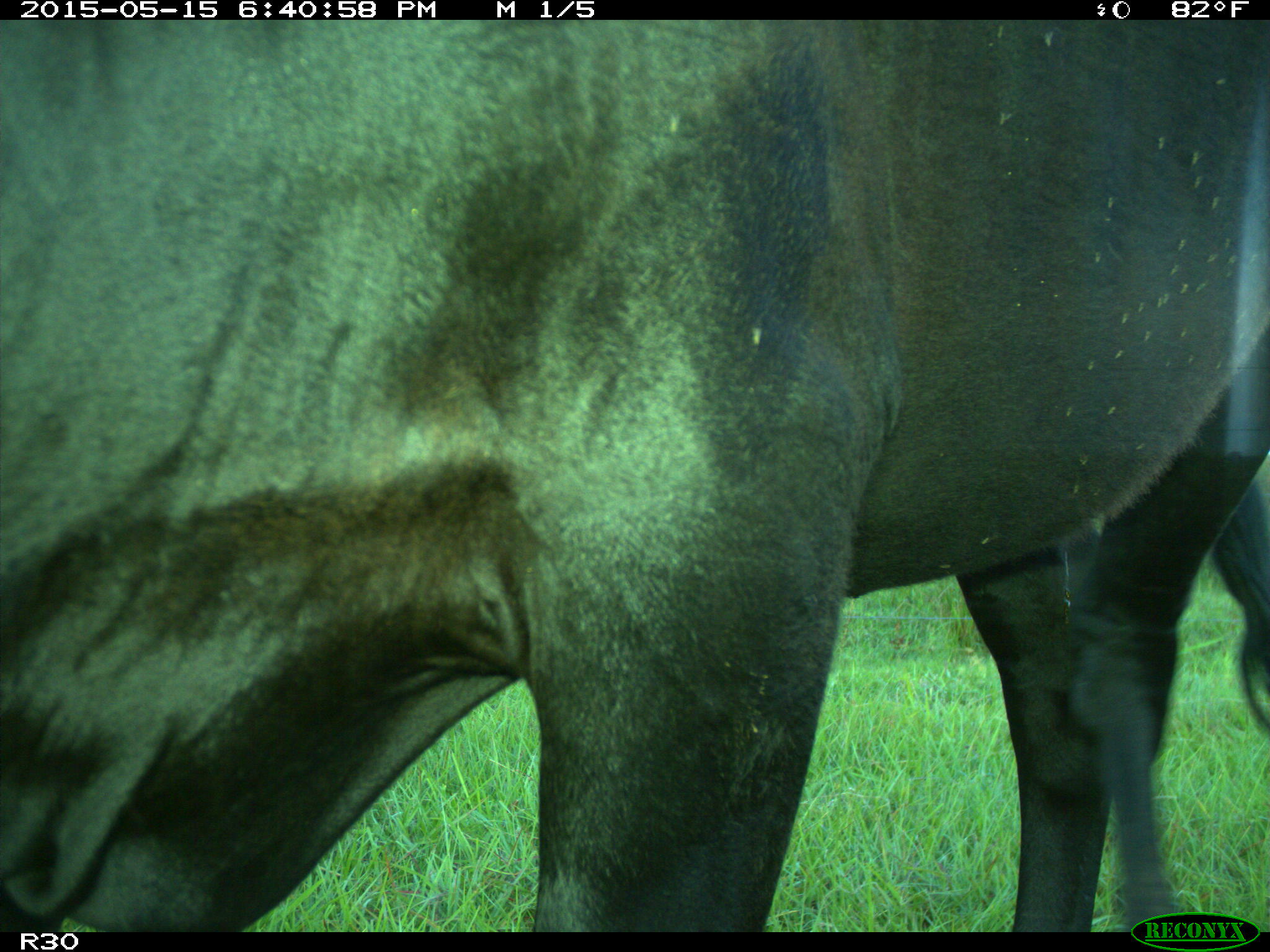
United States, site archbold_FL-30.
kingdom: Animalia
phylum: Chordata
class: Mammalia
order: Artiodactyla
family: Bovidae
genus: Bos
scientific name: Bos taurus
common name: domestic cow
Bos taurus (domestic cow).